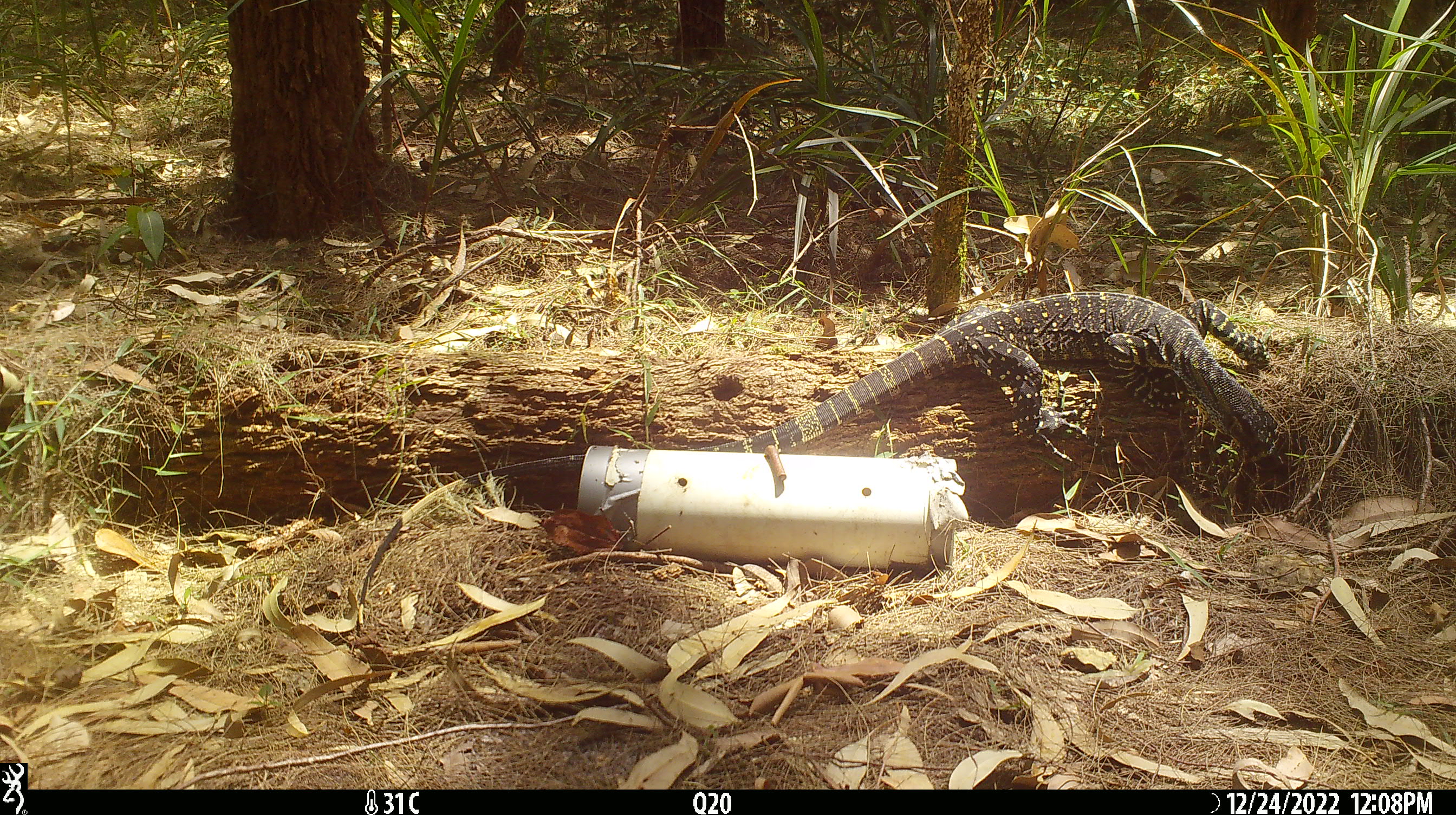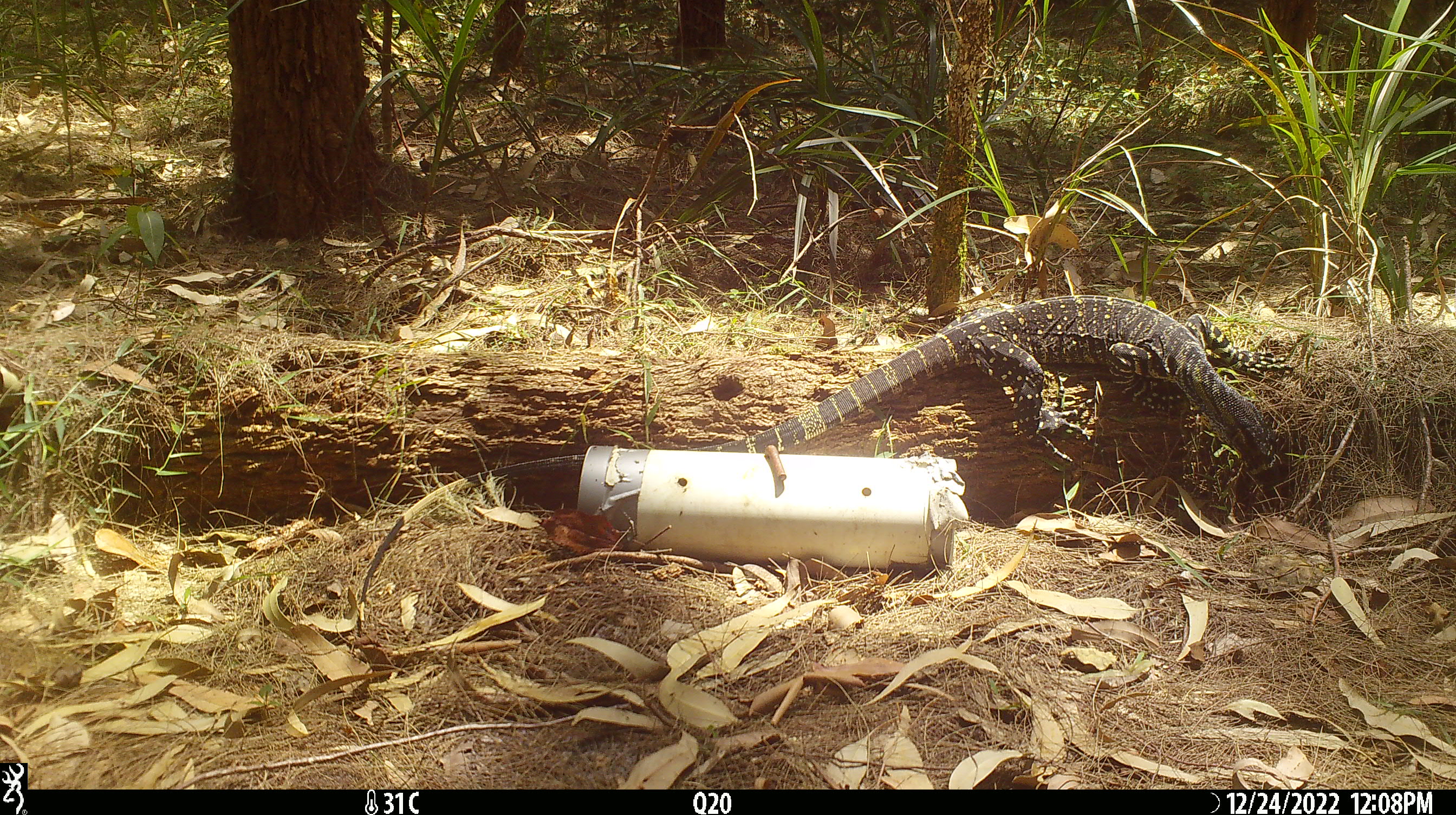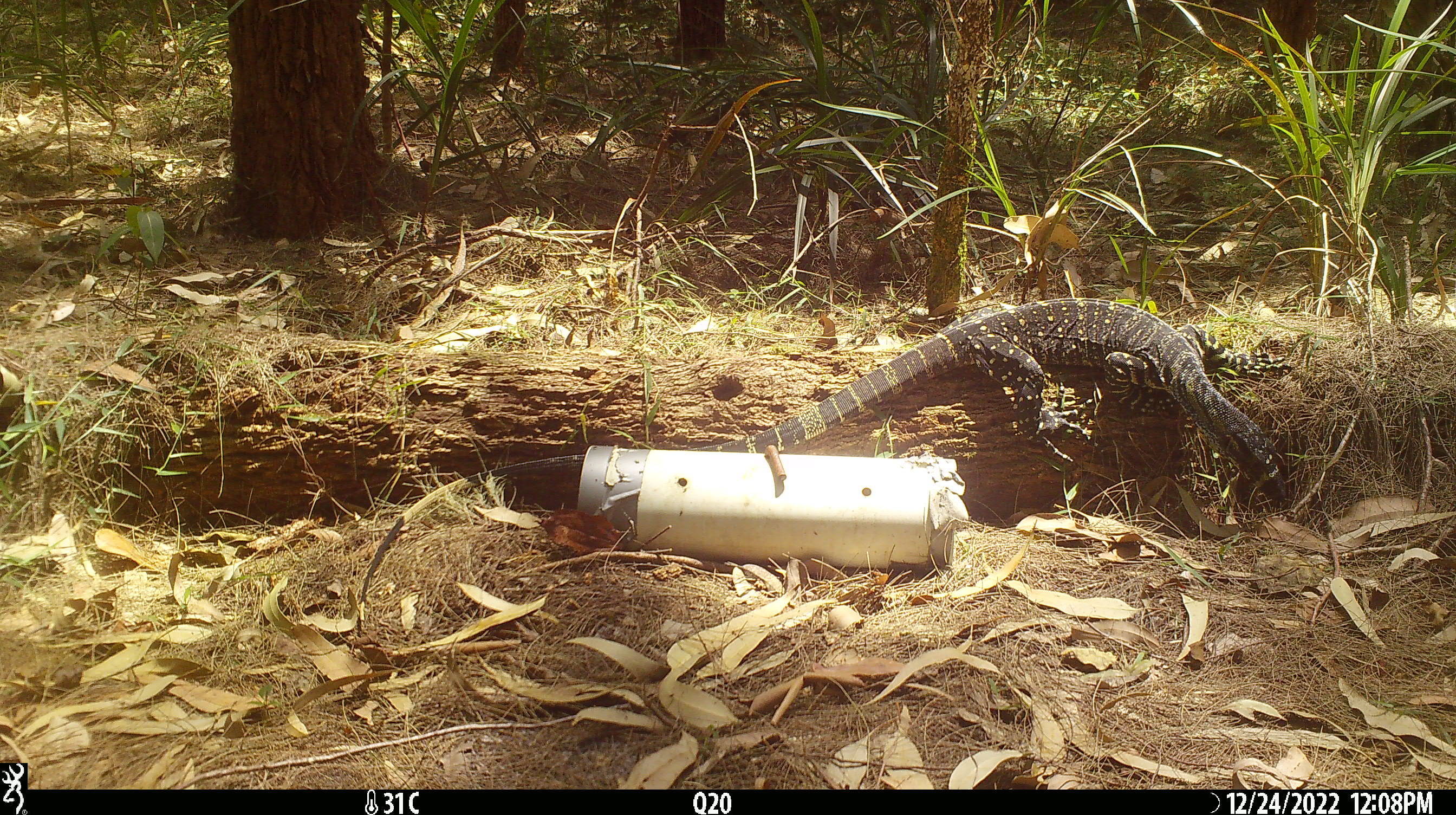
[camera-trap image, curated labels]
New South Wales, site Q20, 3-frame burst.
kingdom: Animalia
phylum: Chordata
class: Reptilia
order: Squamata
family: Varanidae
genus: Varanus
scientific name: Varanus varius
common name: lace monitor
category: goanna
Goanna (lace monitor) (Varanus varius).